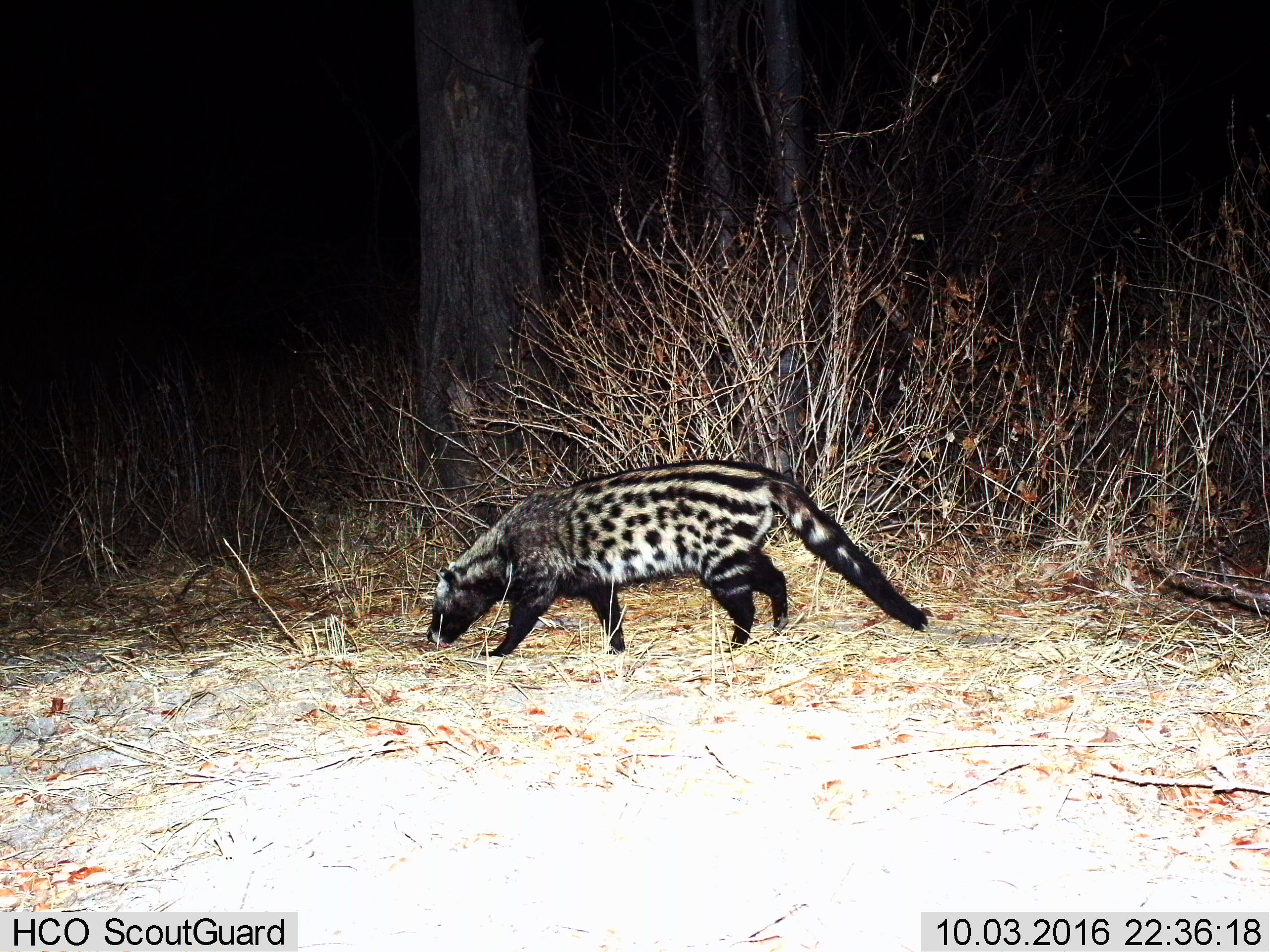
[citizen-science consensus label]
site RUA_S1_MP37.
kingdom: Animalia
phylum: Chordata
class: Mammalia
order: Carnivora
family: Viverridae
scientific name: Viverridae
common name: civet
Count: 1.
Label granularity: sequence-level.